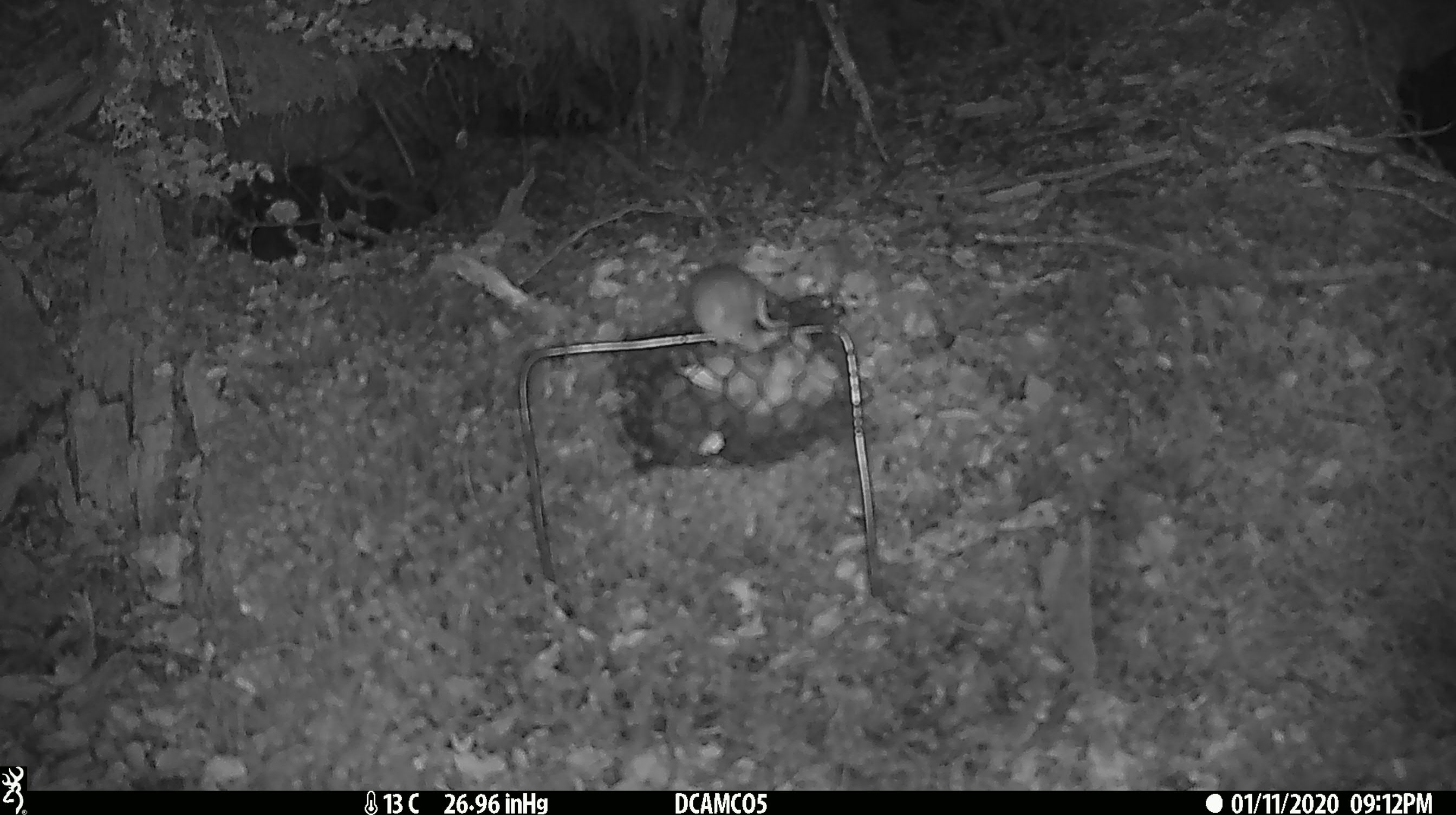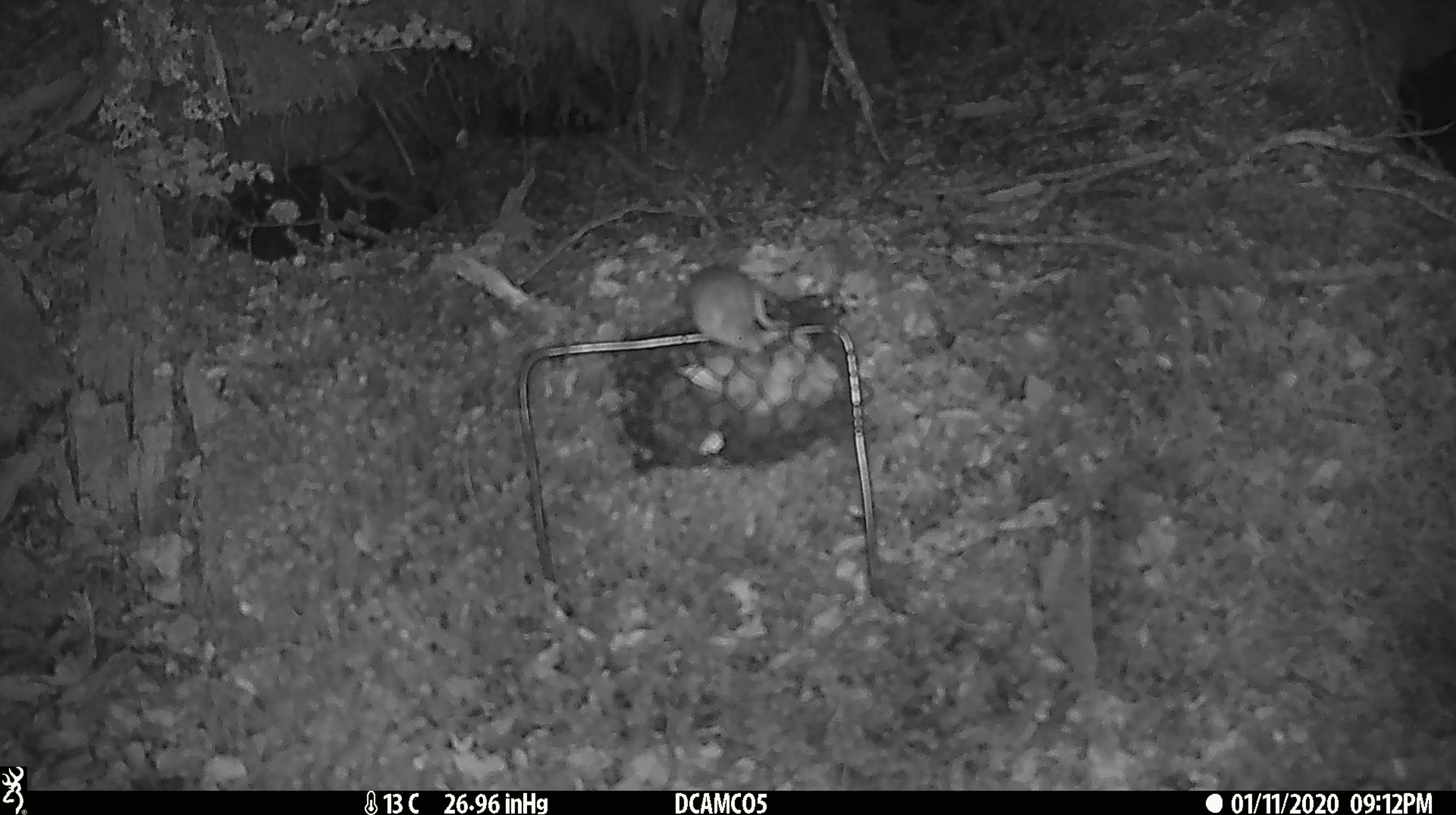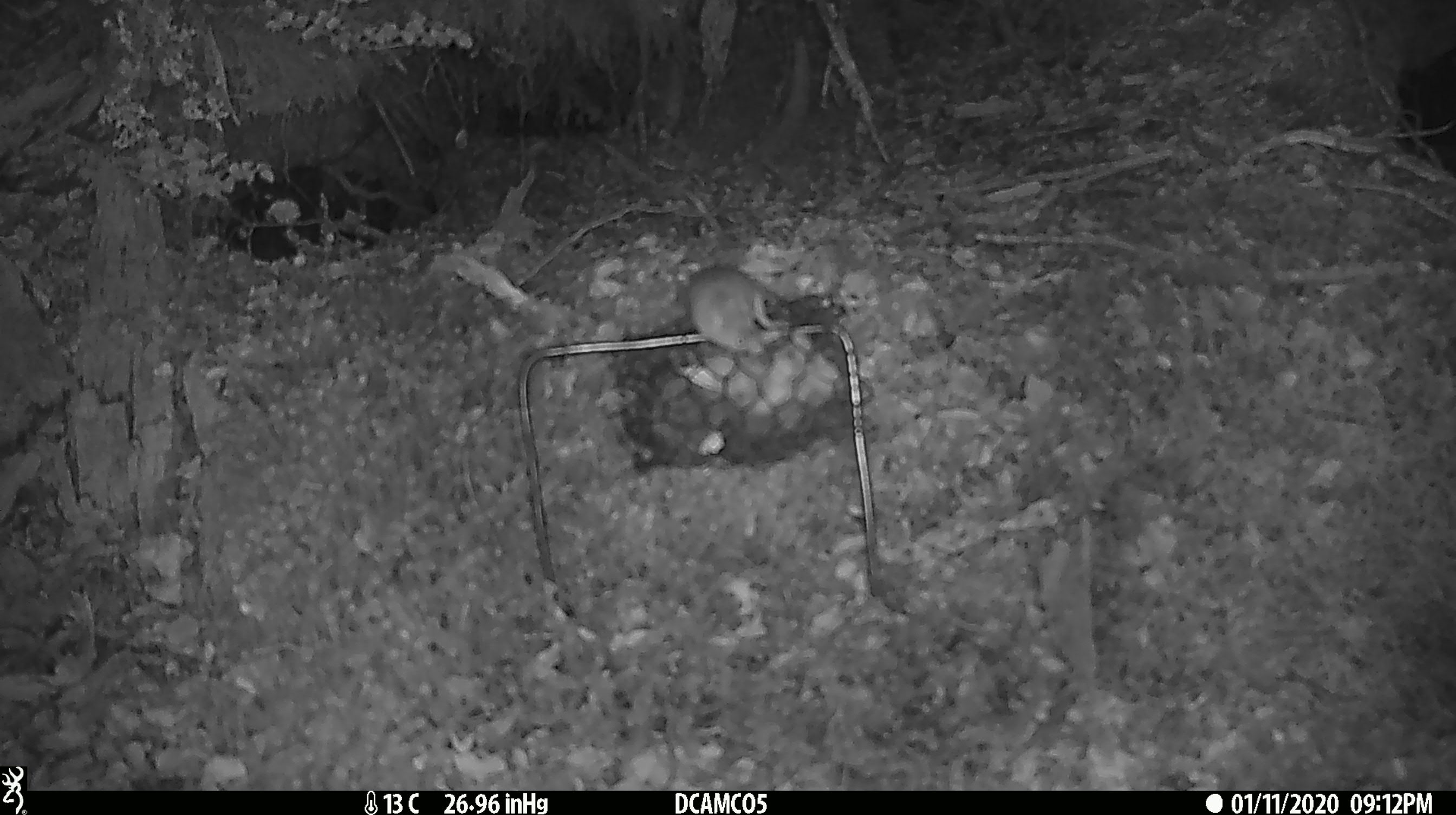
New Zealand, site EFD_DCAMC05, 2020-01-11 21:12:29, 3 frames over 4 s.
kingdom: Animalia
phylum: Chordata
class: Mammalia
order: Rodentia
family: Muridae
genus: Mus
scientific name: Mus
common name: mouse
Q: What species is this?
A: Mouse (Mus).